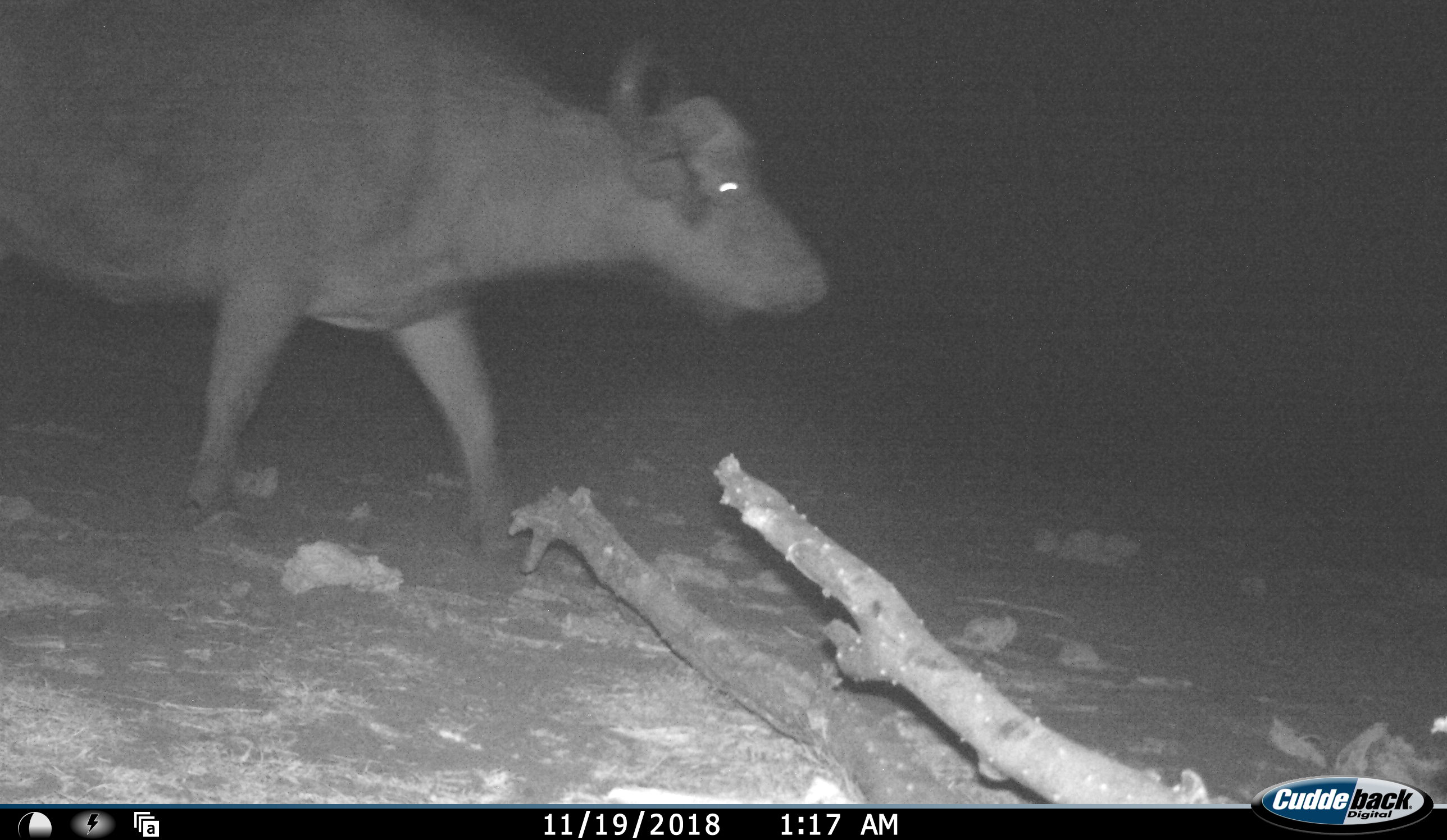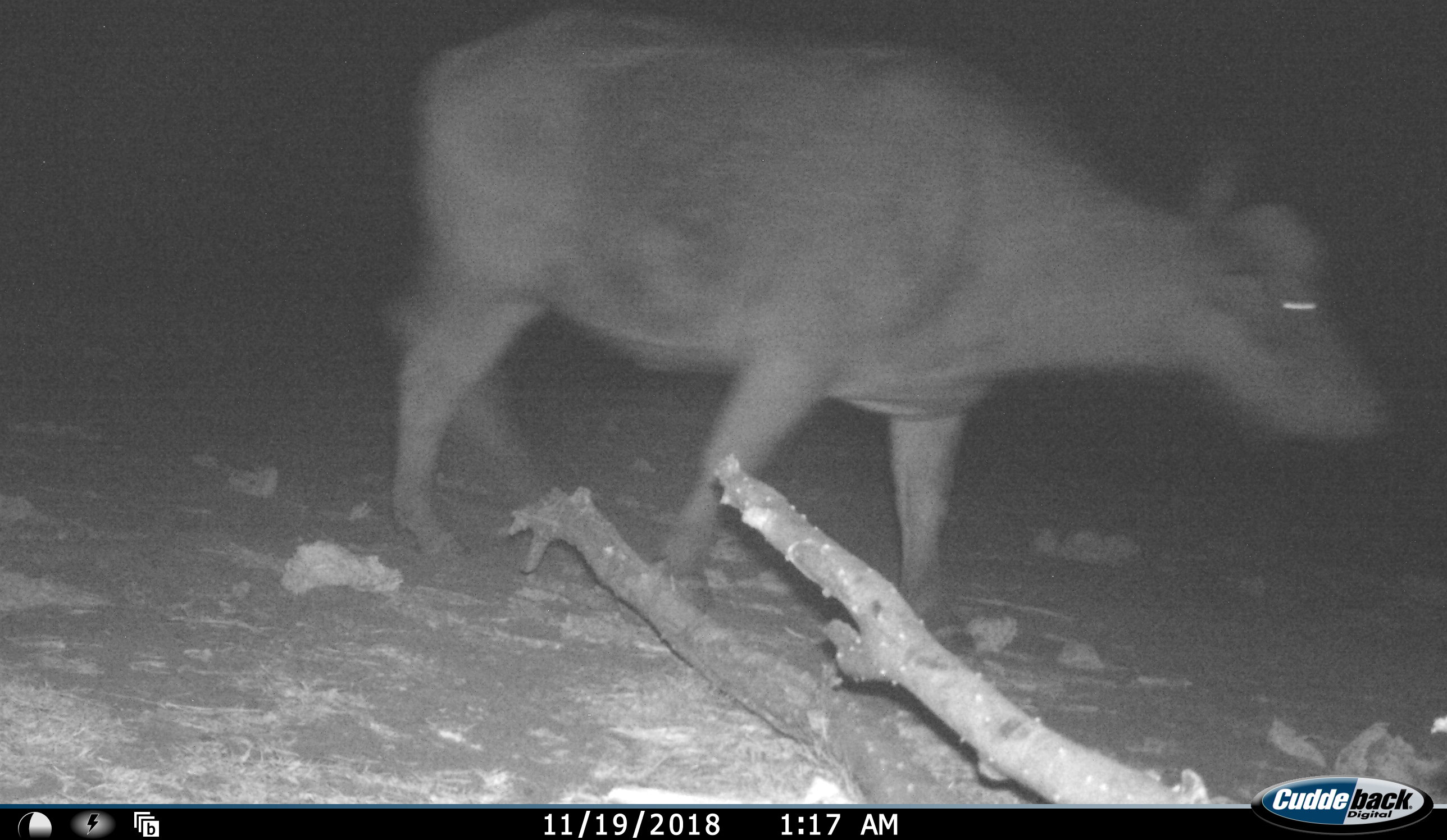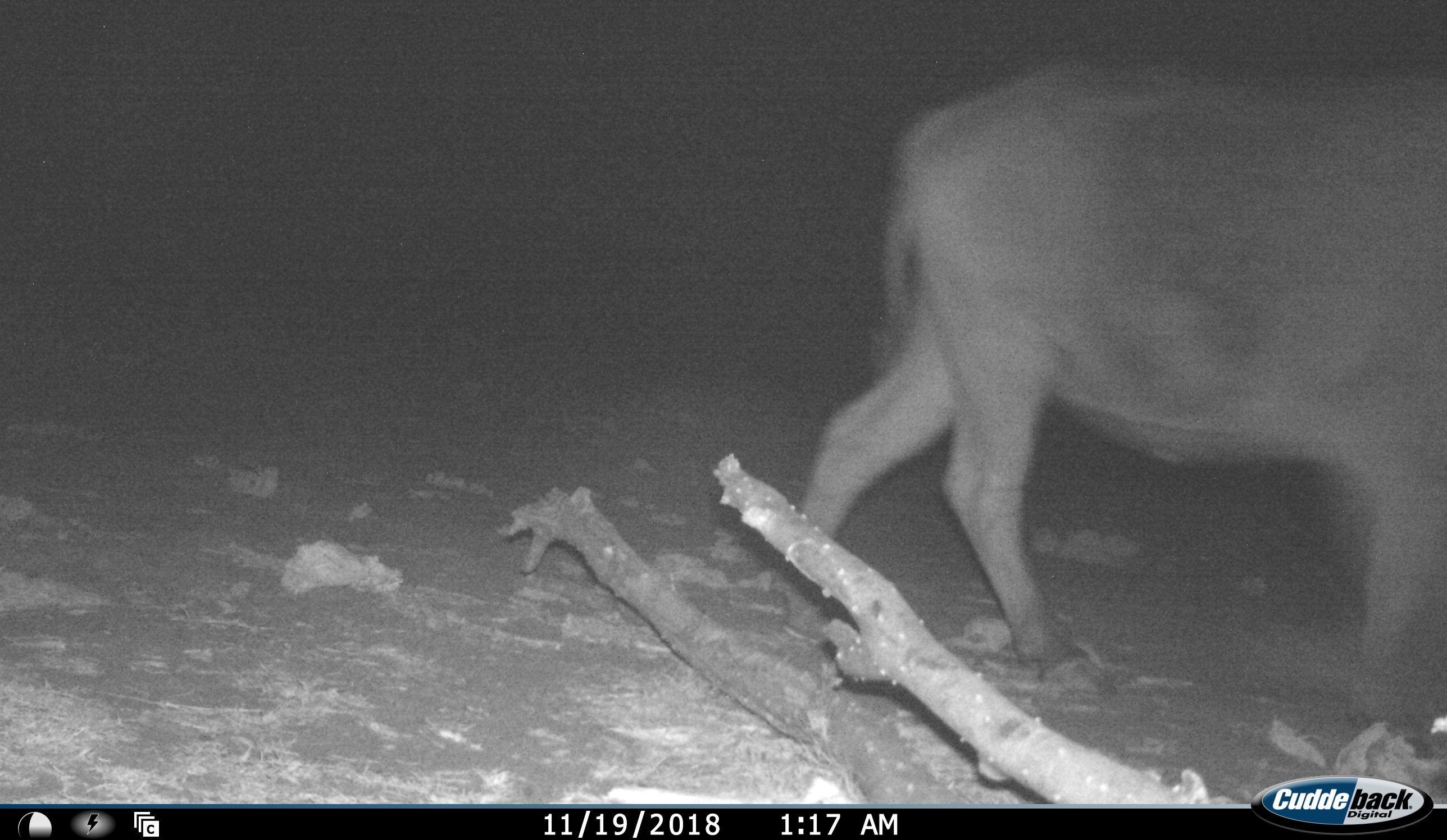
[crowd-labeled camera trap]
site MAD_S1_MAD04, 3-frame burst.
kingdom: Animalia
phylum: Chordata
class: Mammalia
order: Artiodactyla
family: Bovidae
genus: Syncerus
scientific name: Syncerus caffer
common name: african buffalo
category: buffalo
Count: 1.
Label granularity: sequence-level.